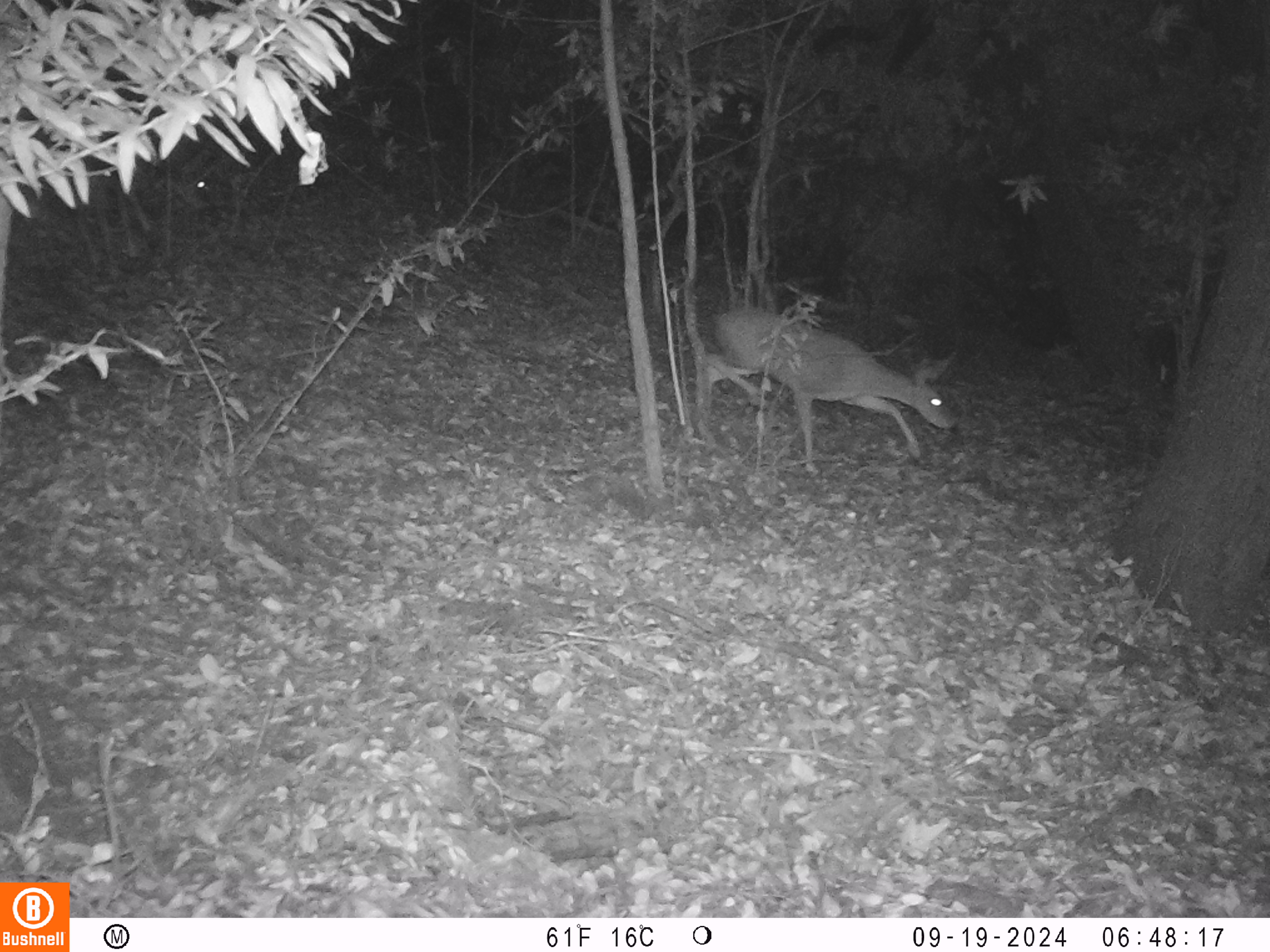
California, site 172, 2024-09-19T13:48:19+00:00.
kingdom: Animalia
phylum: Chordata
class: Mammalia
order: Artiodactyla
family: Cervidae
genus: Odocoileus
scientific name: Odocoileus hemionus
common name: mule deer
Mule deer (Odocoileus hemionus).